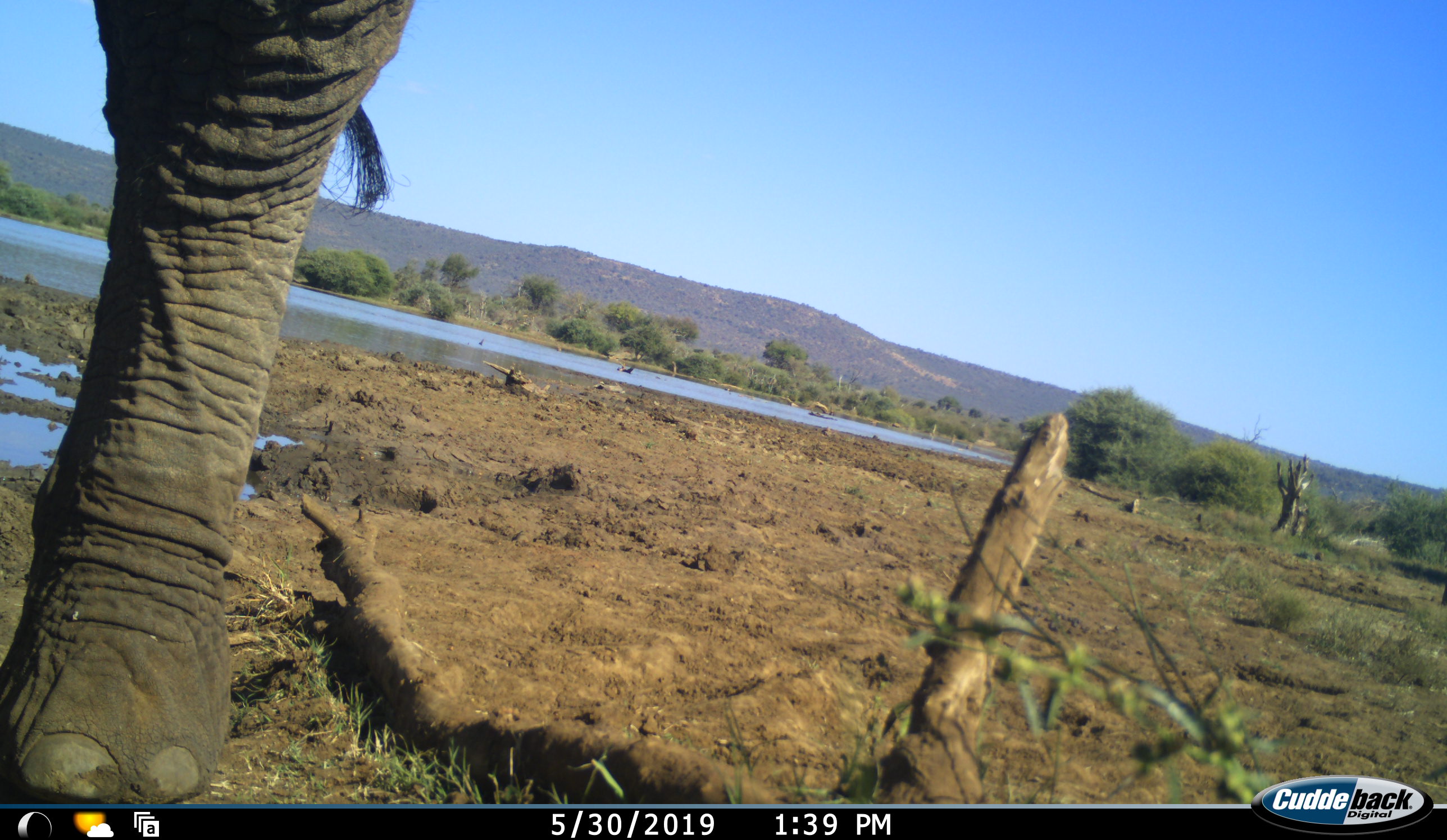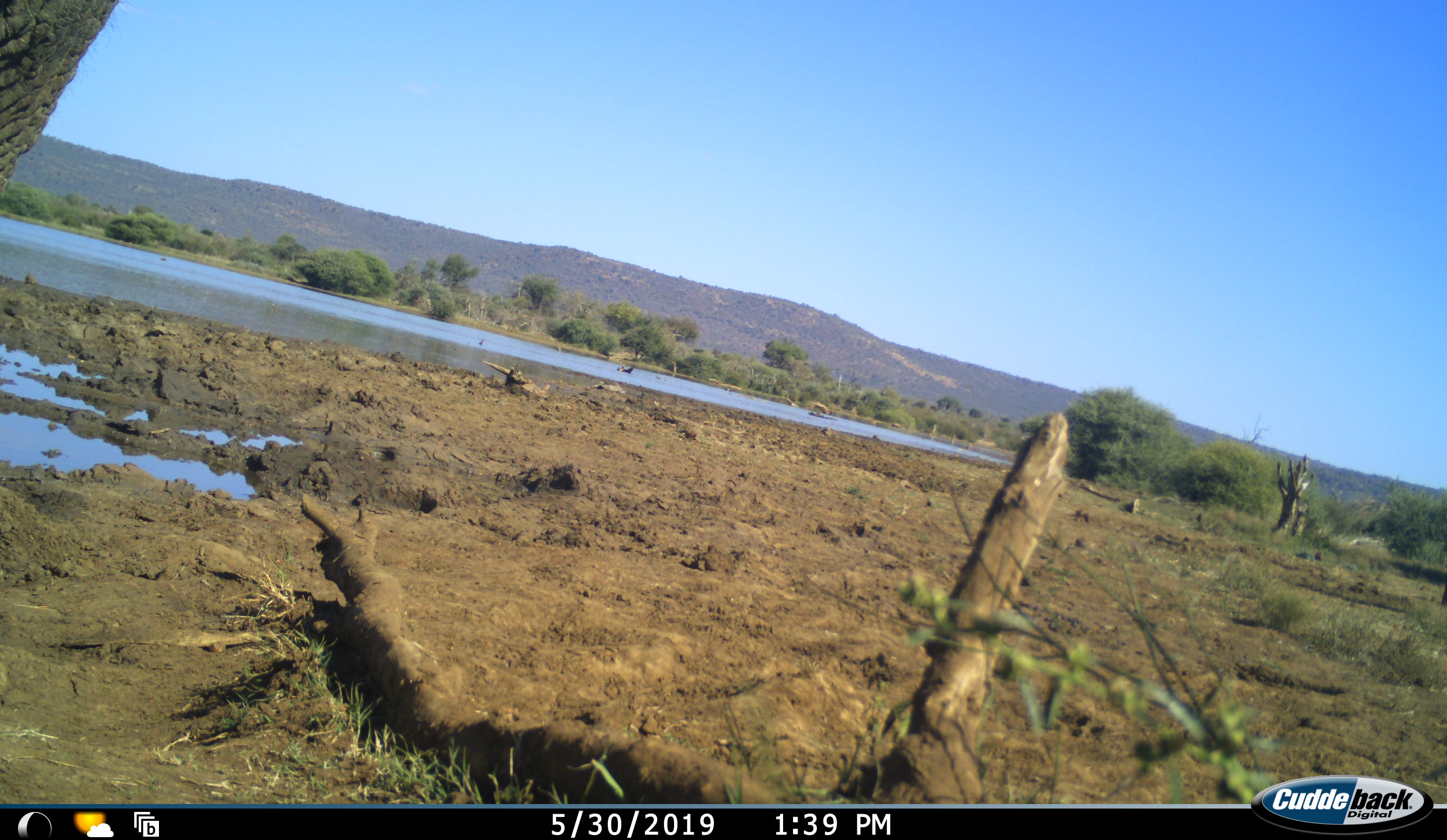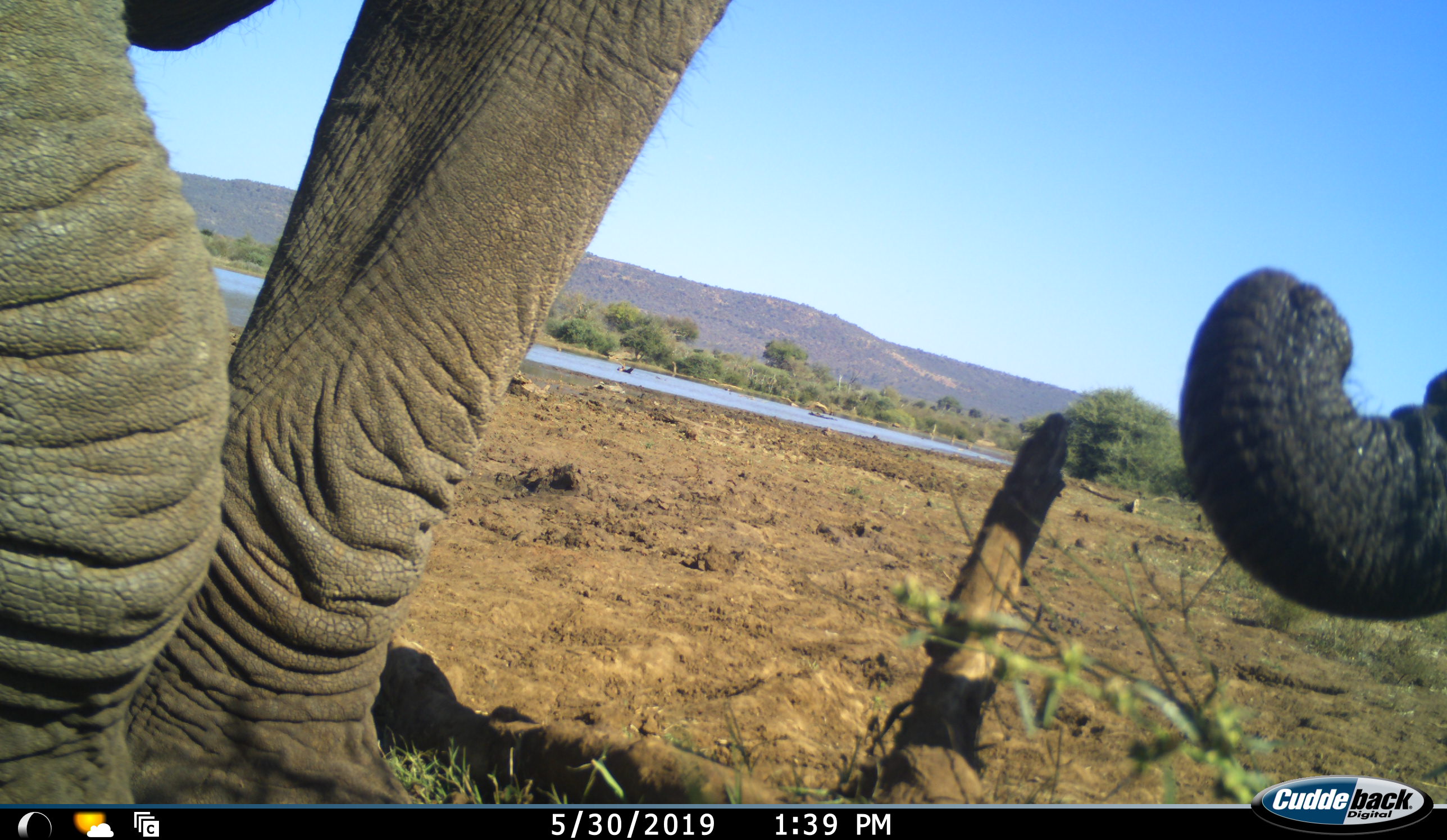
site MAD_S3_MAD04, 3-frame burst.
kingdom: Animalia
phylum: Chordata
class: Mammalia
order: Proboscidea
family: Elephantidae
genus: Loxodonta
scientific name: Loxodonta africana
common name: african bush elephant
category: elephant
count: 1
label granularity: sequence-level